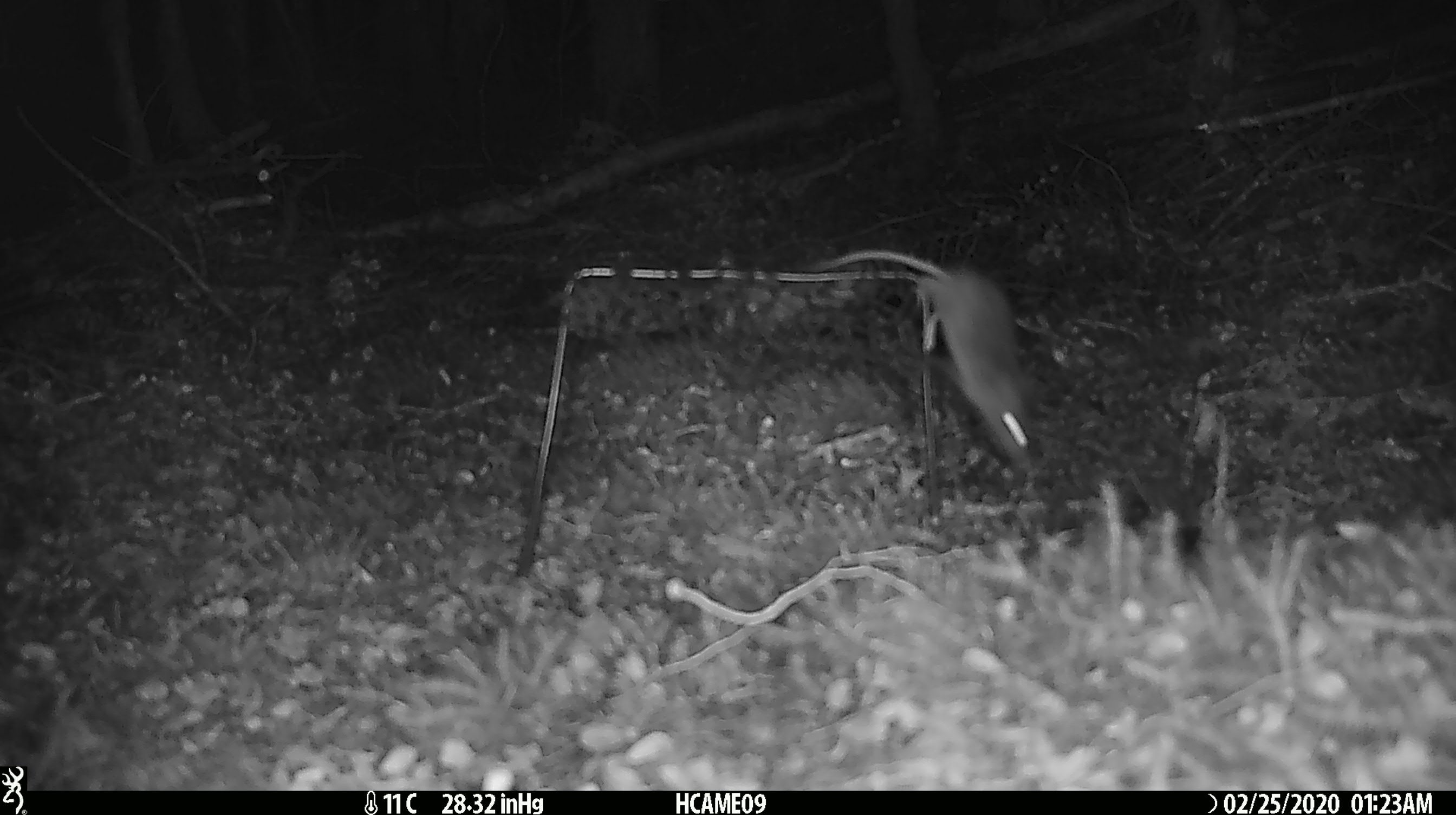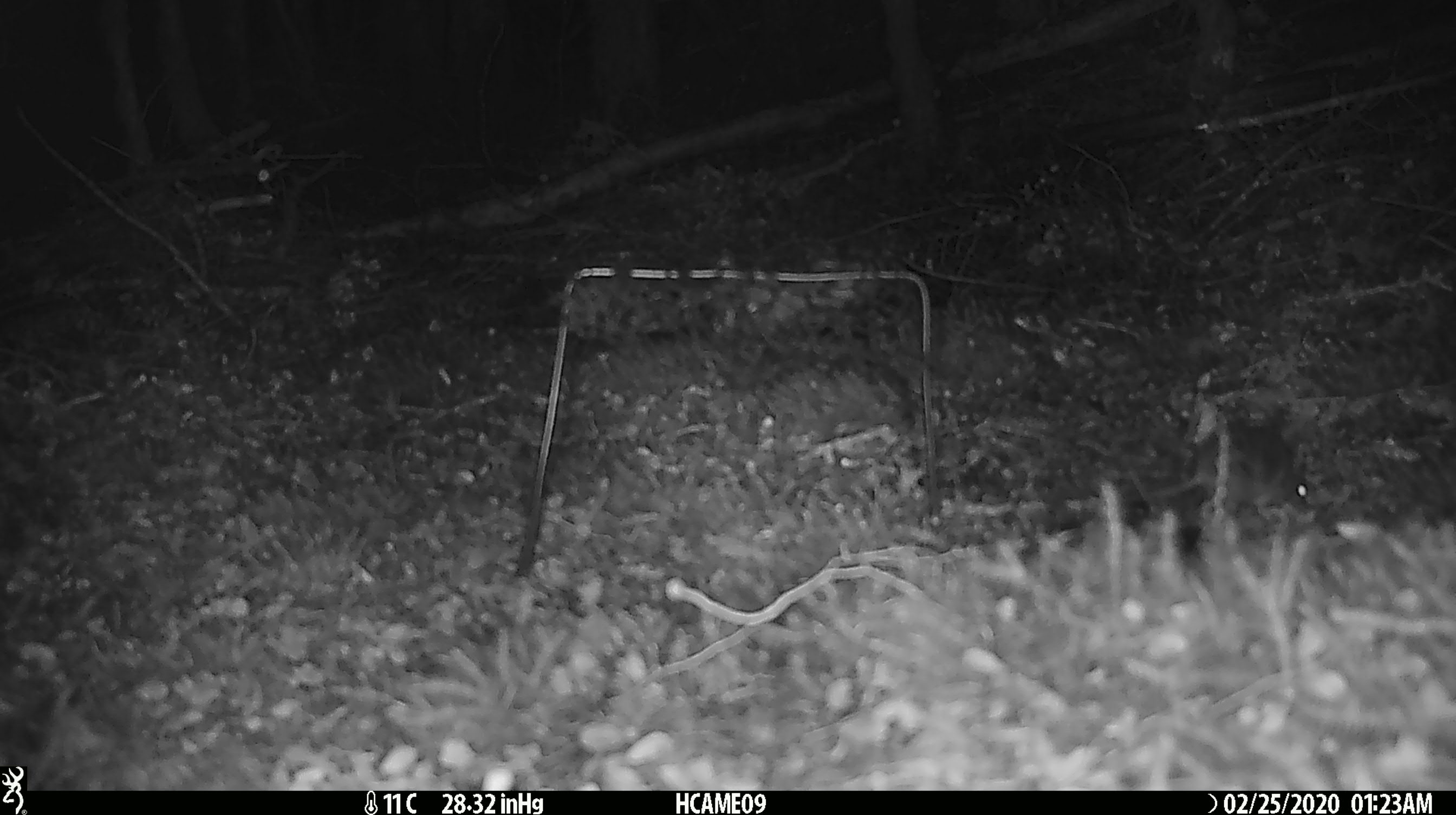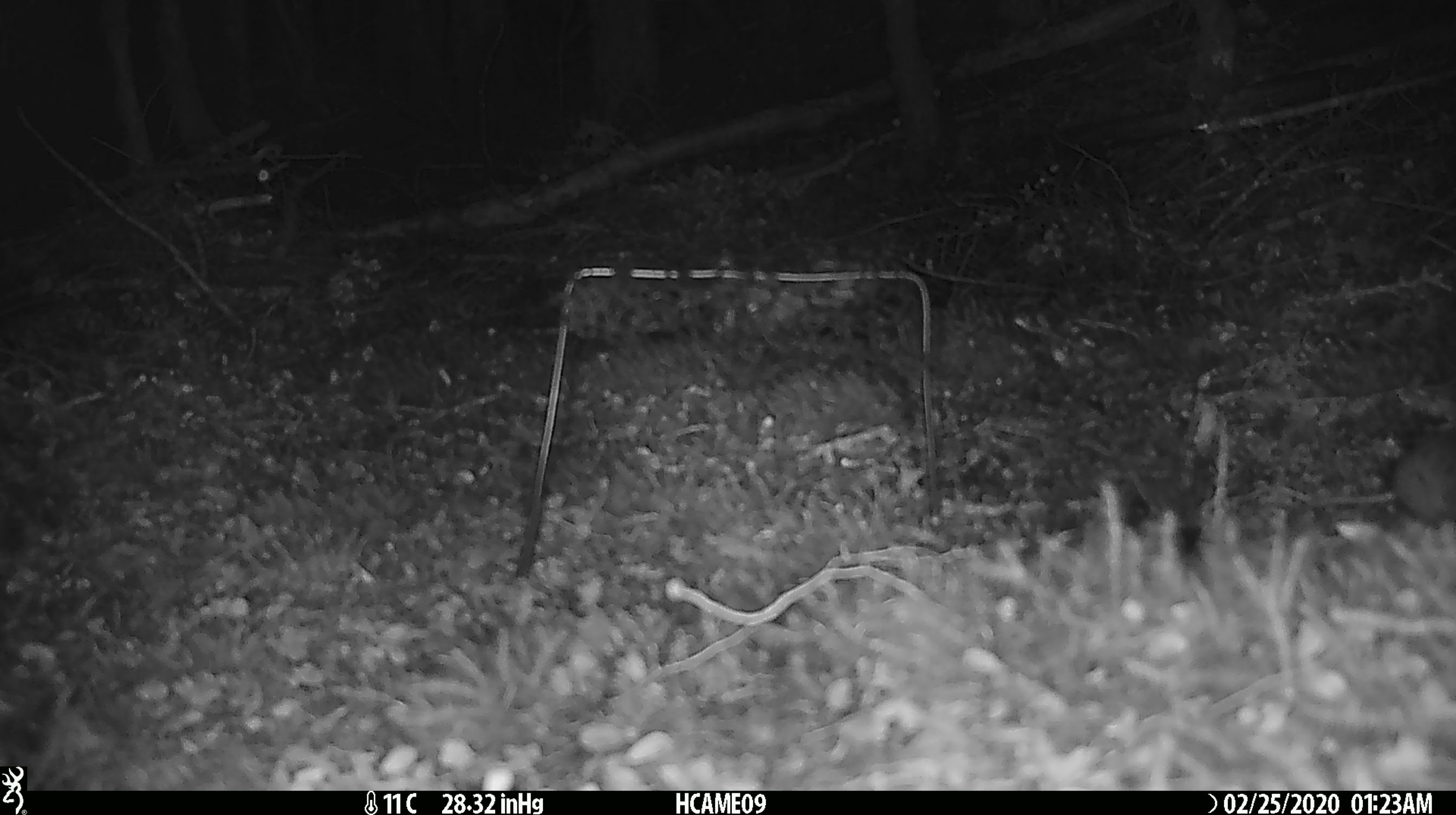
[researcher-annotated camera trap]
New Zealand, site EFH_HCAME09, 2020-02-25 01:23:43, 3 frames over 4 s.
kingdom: Animalia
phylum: Chordata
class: Mammalia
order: Rodentia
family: Muridae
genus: Mus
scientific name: Mus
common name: mouse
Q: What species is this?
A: Mouse (Mus).